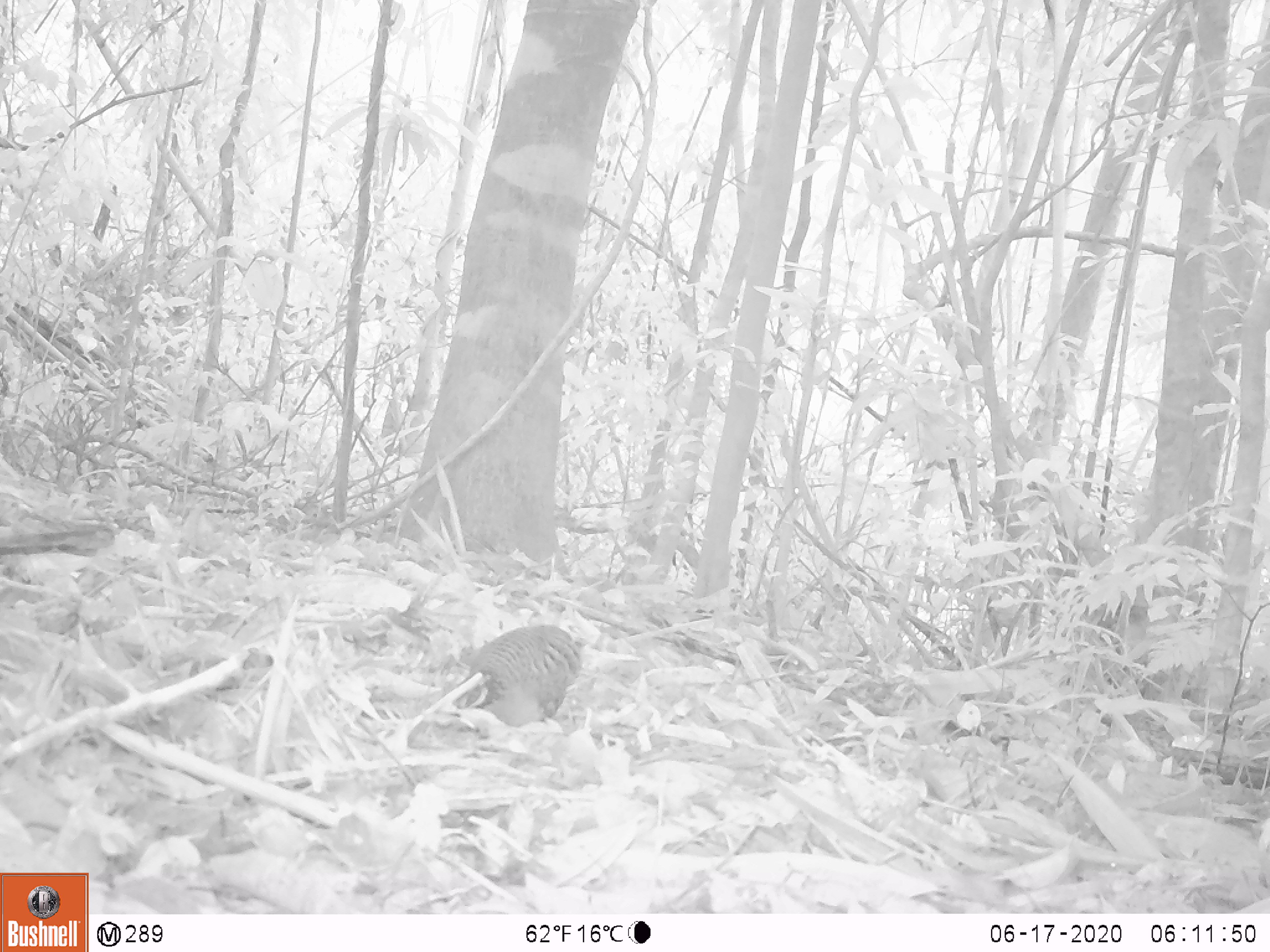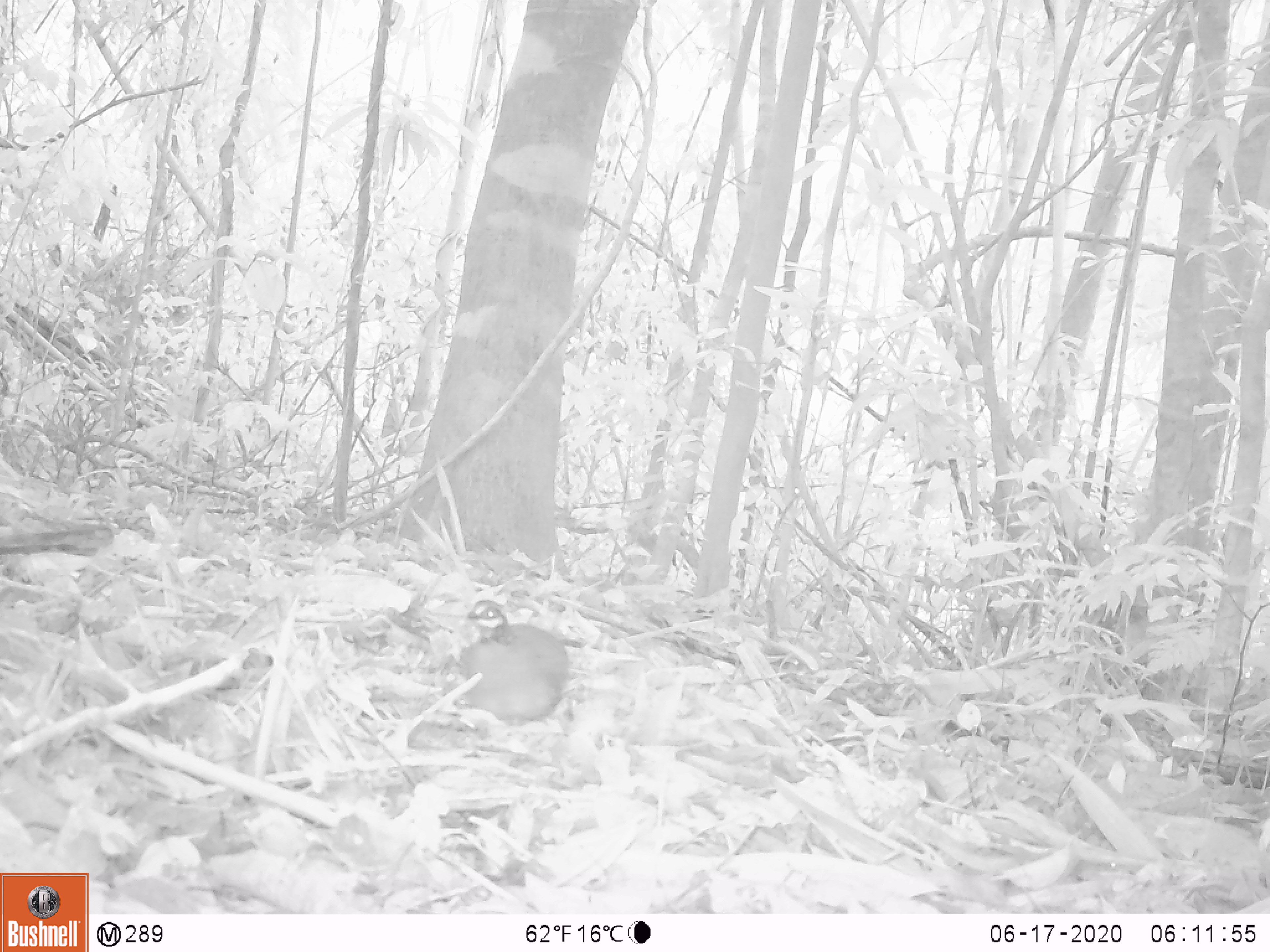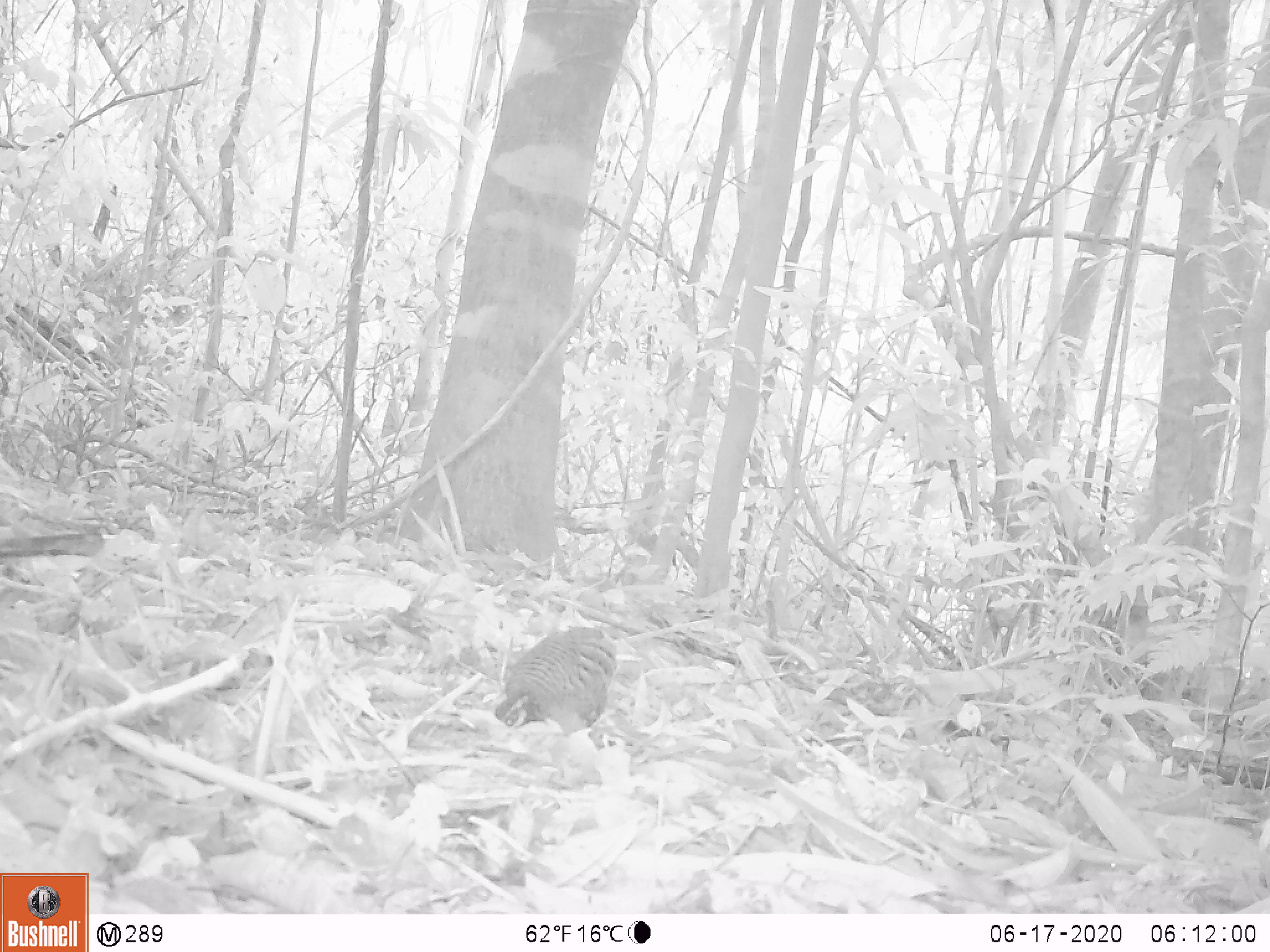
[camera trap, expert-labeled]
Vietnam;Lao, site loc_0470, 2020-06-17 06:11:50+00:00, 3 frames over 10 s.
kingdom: Animalia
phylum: Chordata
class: Aves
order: Galliformes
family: Phasianidae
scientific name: Phasianidae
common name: partridge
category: unidentified partridge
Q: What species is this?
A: Unidentified partridge (partridge) (Phasianidae).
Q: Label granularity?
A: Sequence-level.